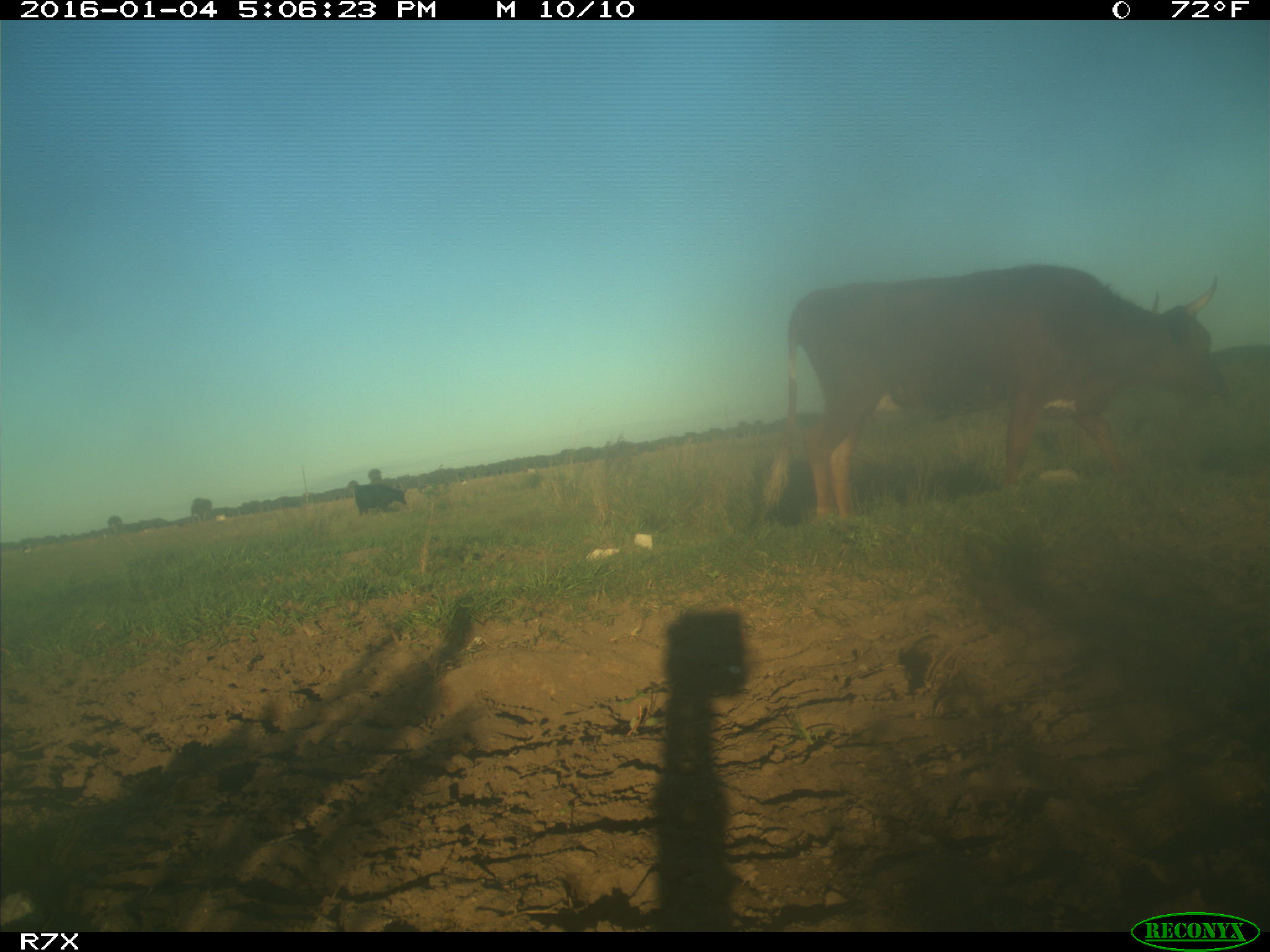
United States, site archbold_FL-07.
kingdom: Animalia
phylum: Chordata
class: Mammalia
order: Artiodactyla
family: Bovidae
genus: Bos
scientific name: Bos taurus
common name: domestic cow